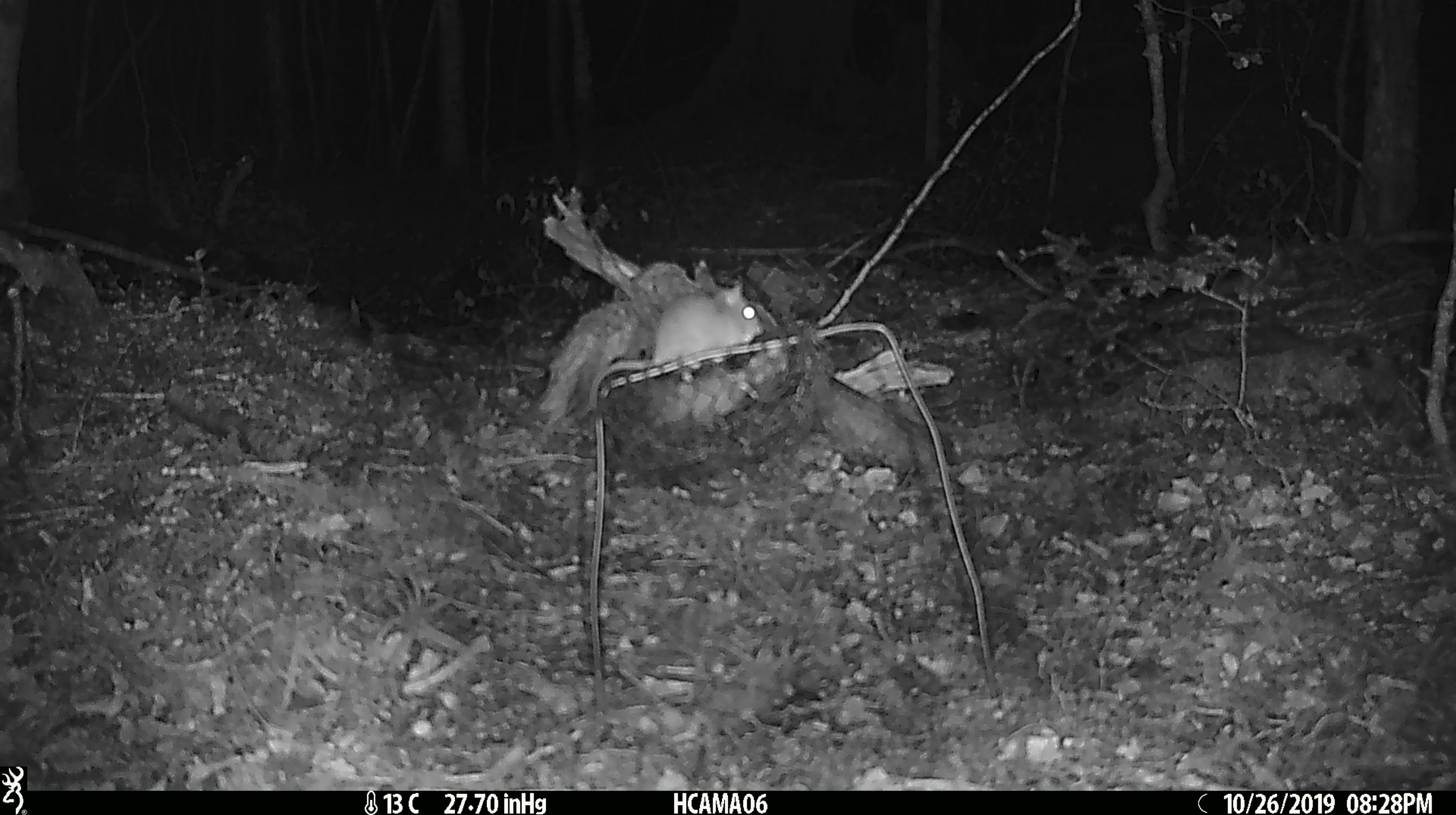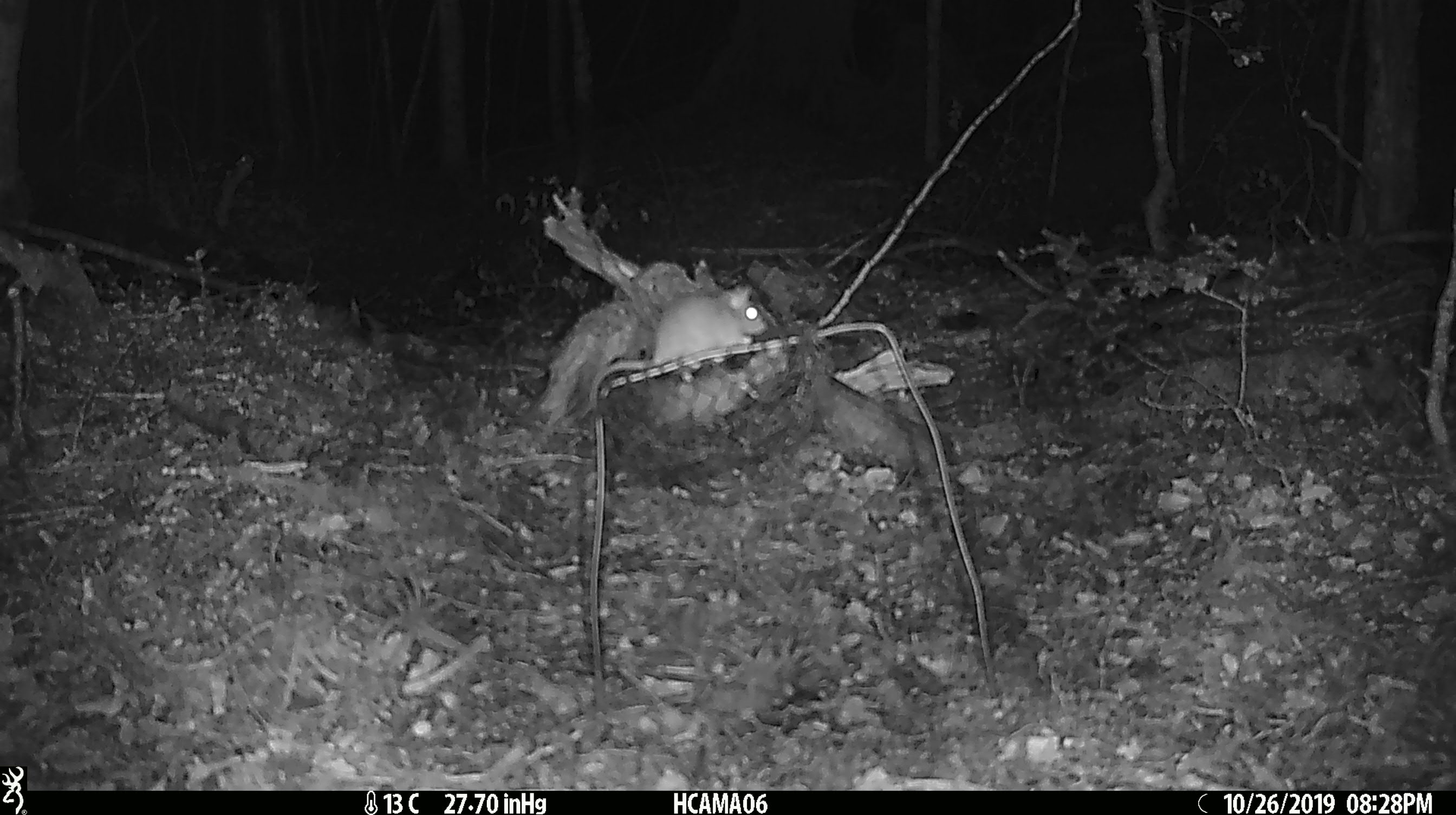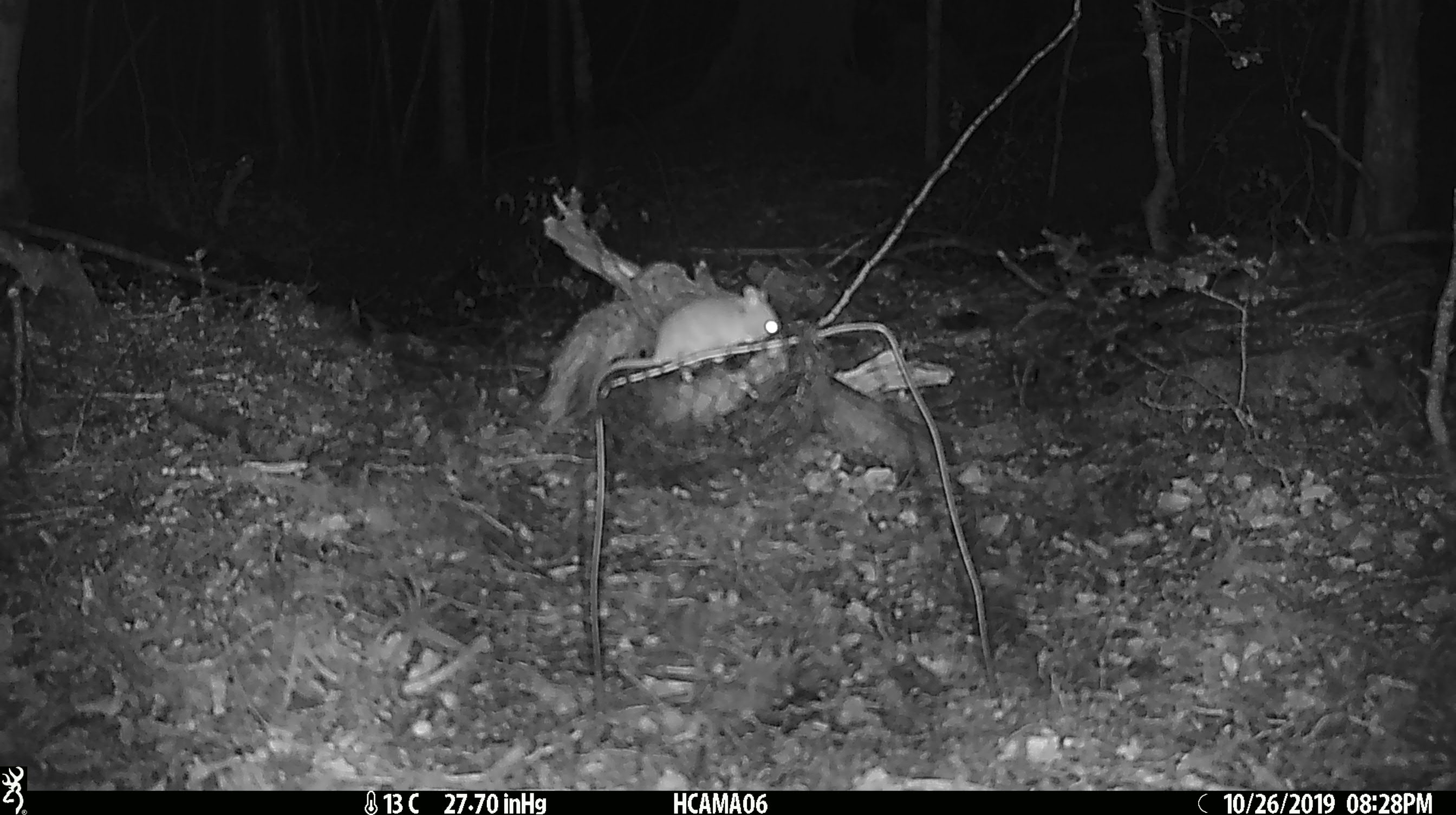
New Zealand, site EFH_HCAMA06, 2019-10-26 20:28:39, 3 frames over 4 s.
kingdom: Animalia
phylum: Chordata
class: Mammalia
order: Rodentia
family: Muridae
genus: Mus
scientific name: Mus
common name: mouse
Mouse (Mus).